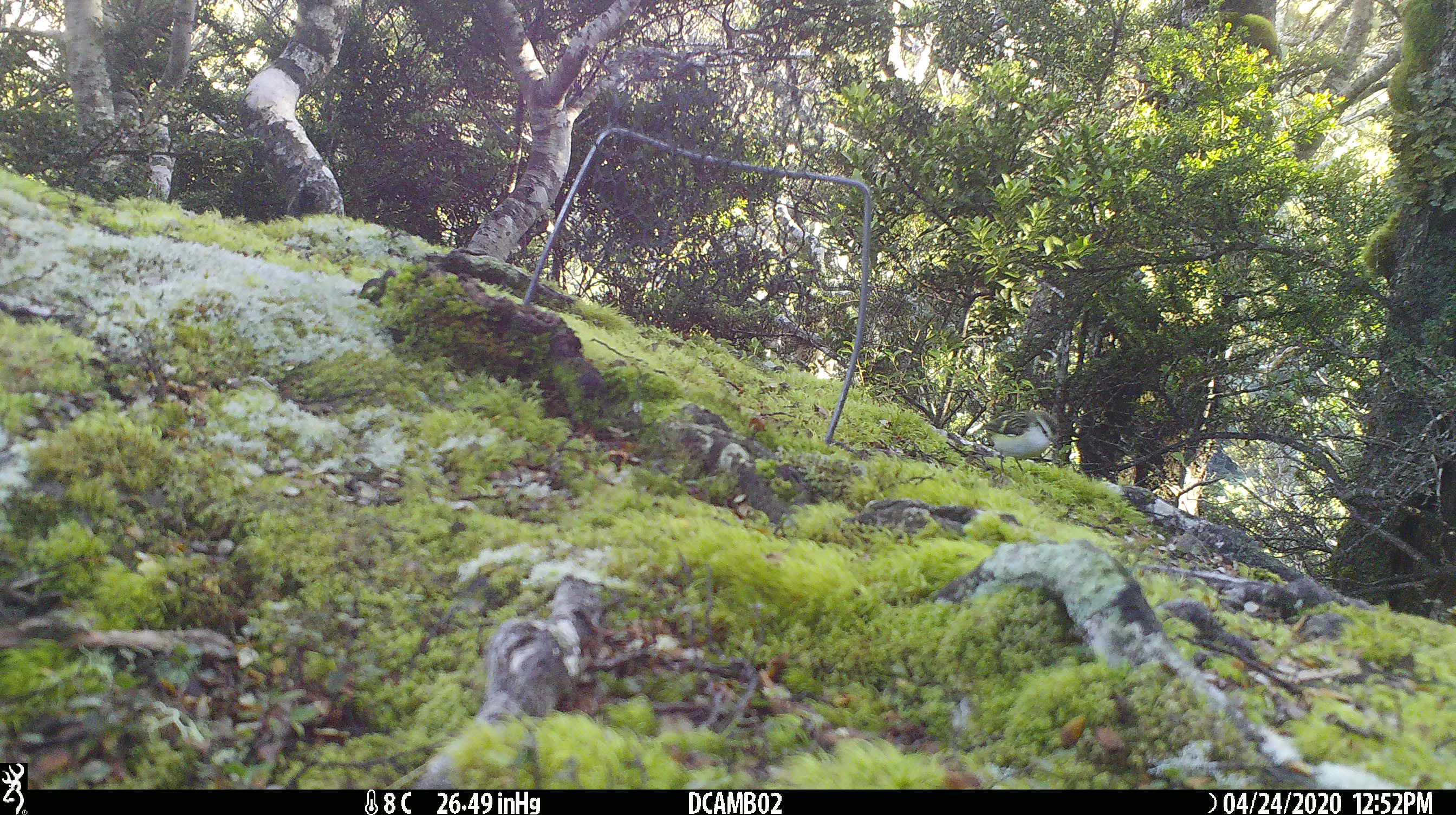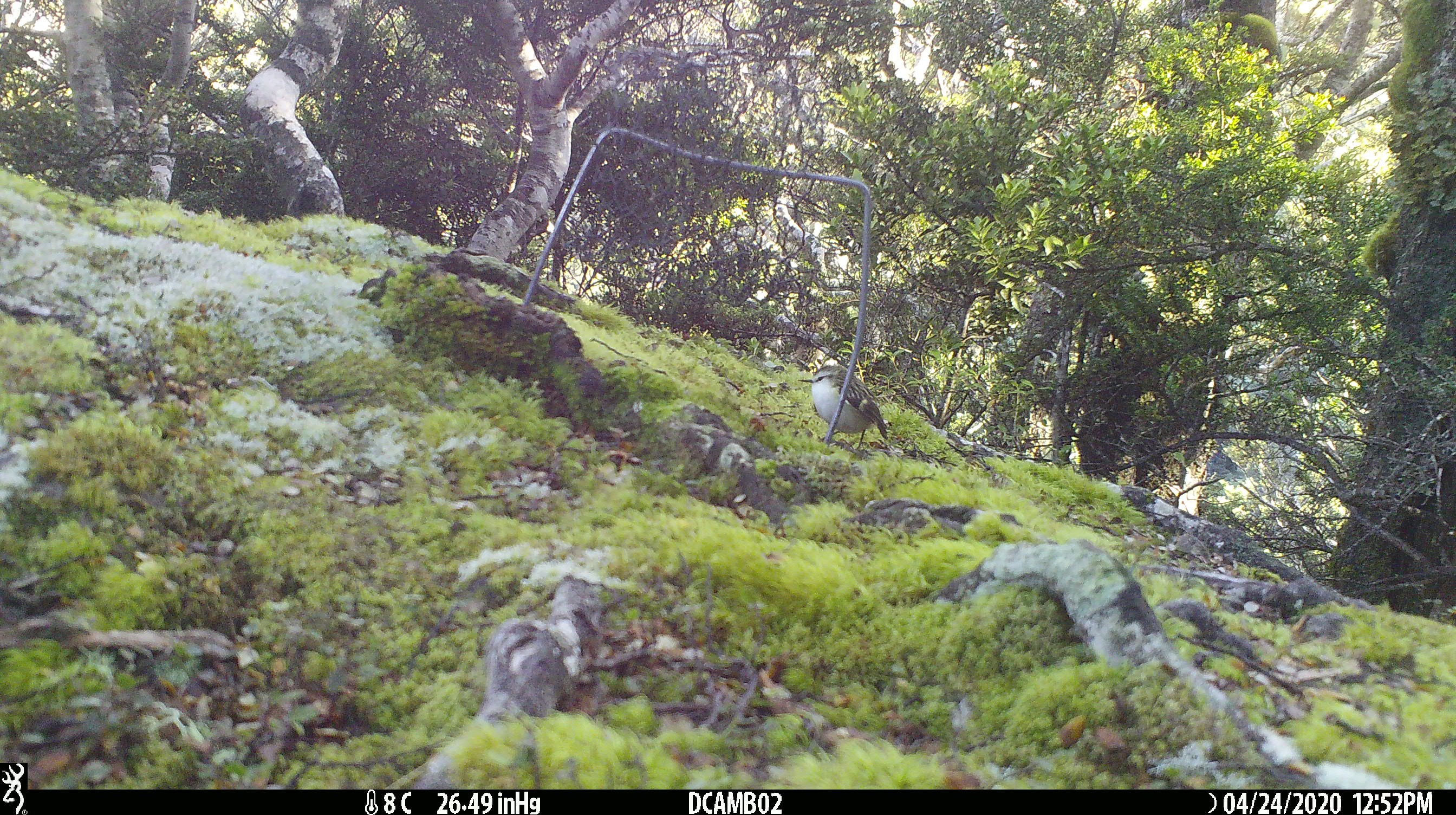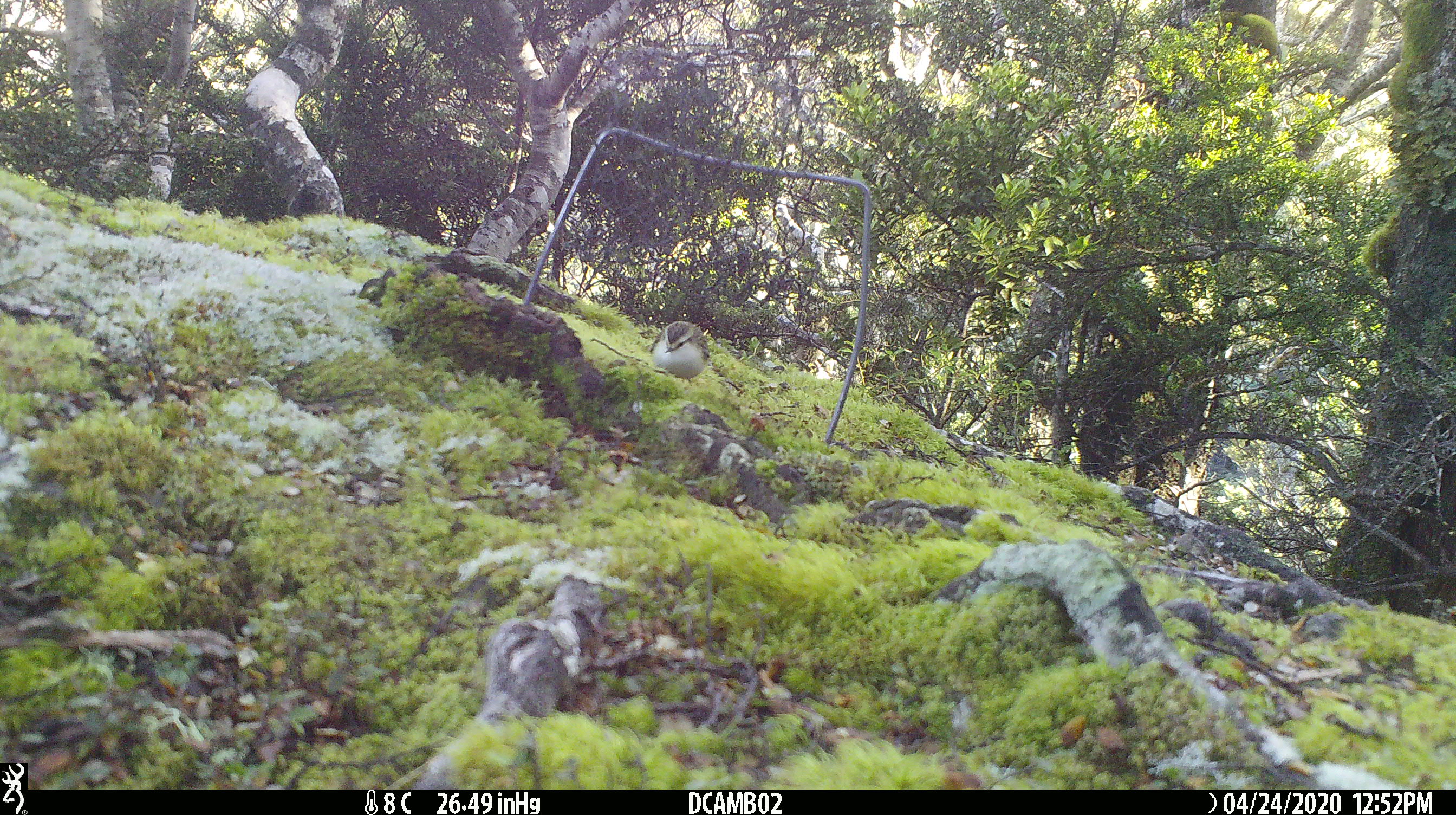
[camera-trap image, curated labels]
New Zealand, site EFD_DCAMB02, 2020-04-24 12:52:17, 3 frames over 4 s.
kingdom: Animalia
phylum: Chordata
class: Aves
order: Passeriformes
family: Acanthisittidae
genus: Acanthisitta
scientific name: Acanthisitta chloris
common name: rifleman